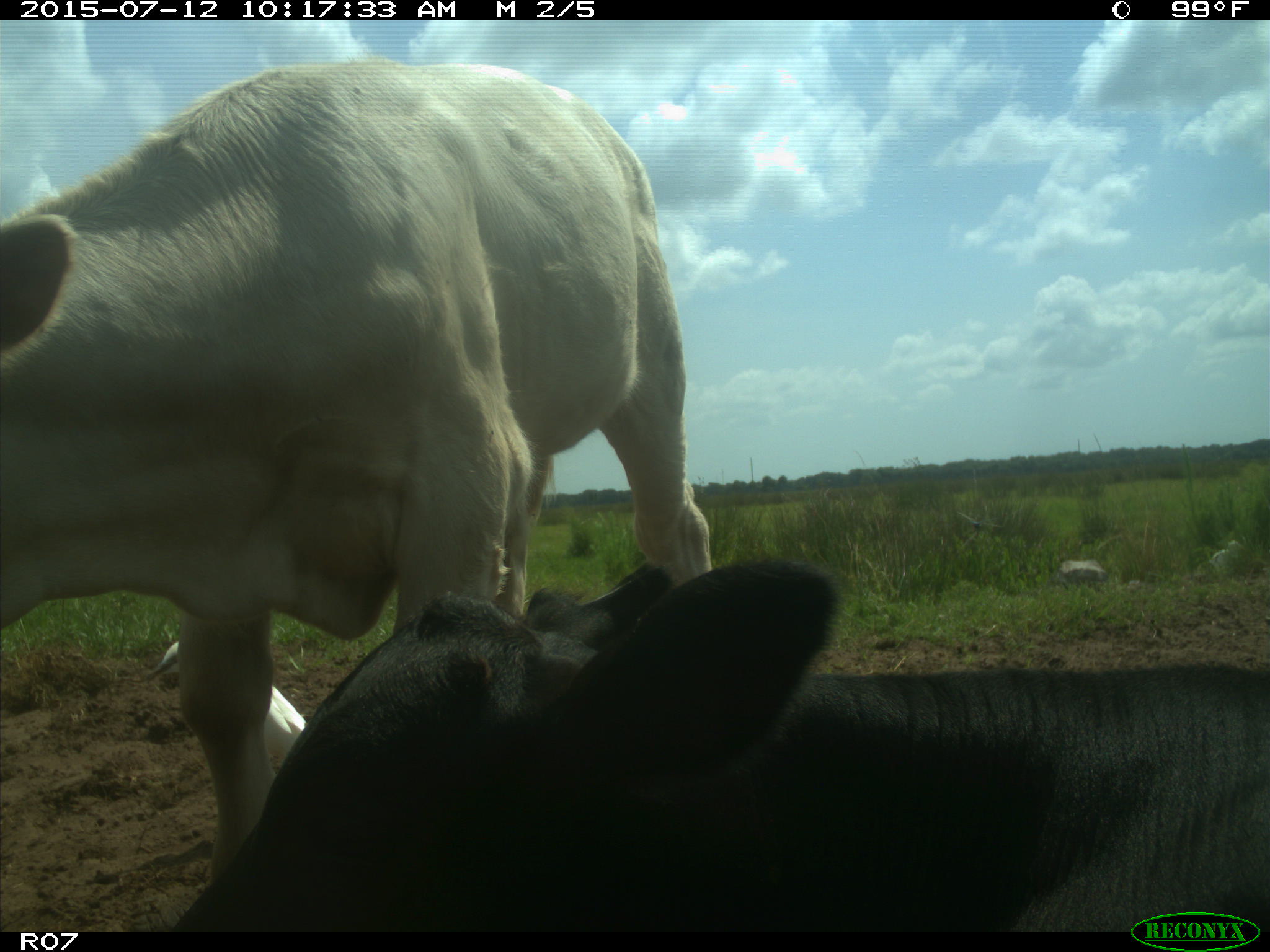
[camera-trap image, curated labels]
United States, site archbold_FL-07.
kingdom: Animalia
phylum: Chordata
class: Mammalia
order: Artiodactyla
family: Bovidae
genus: Bos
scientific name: Bos taurus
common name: domestic cow